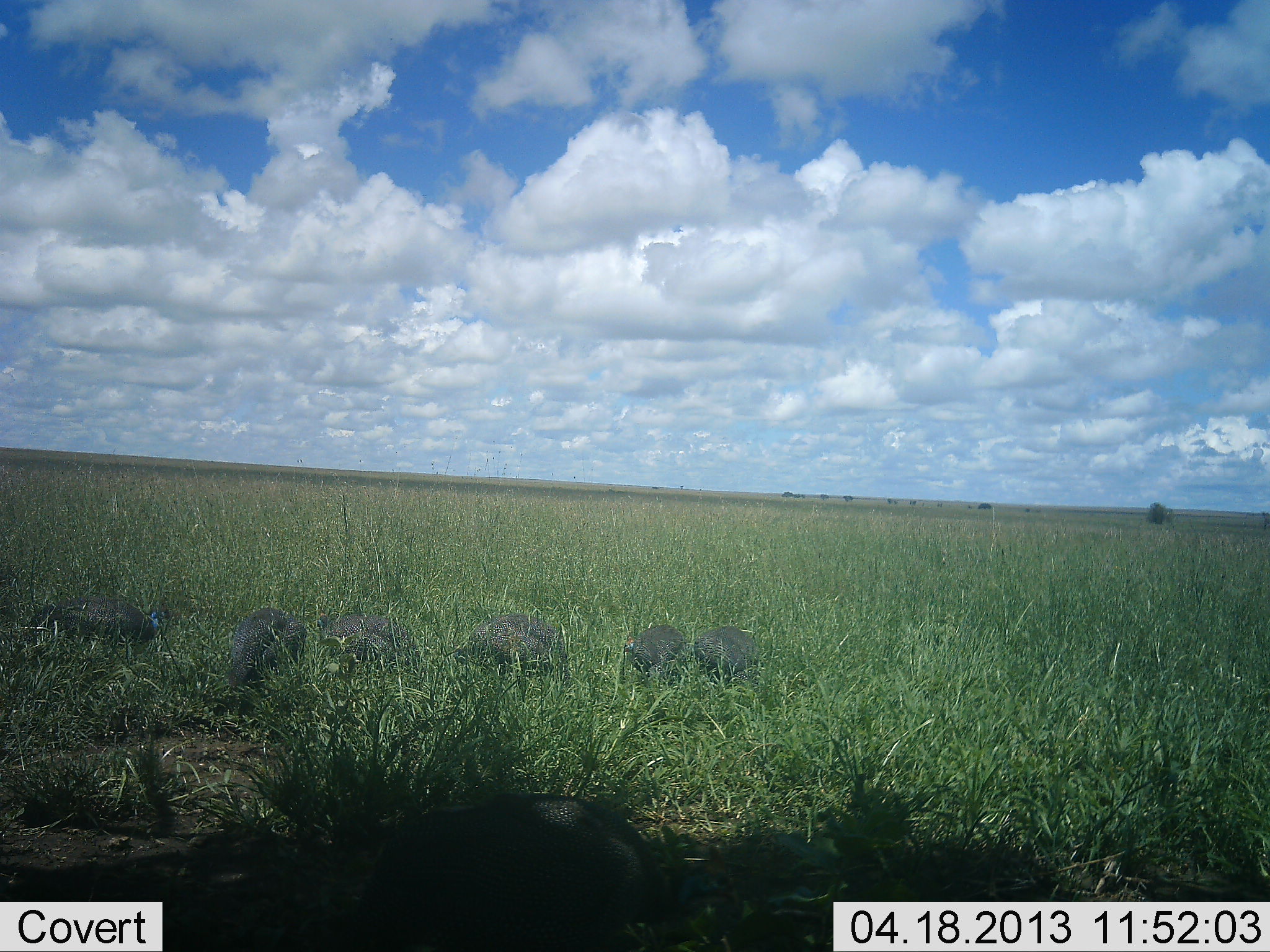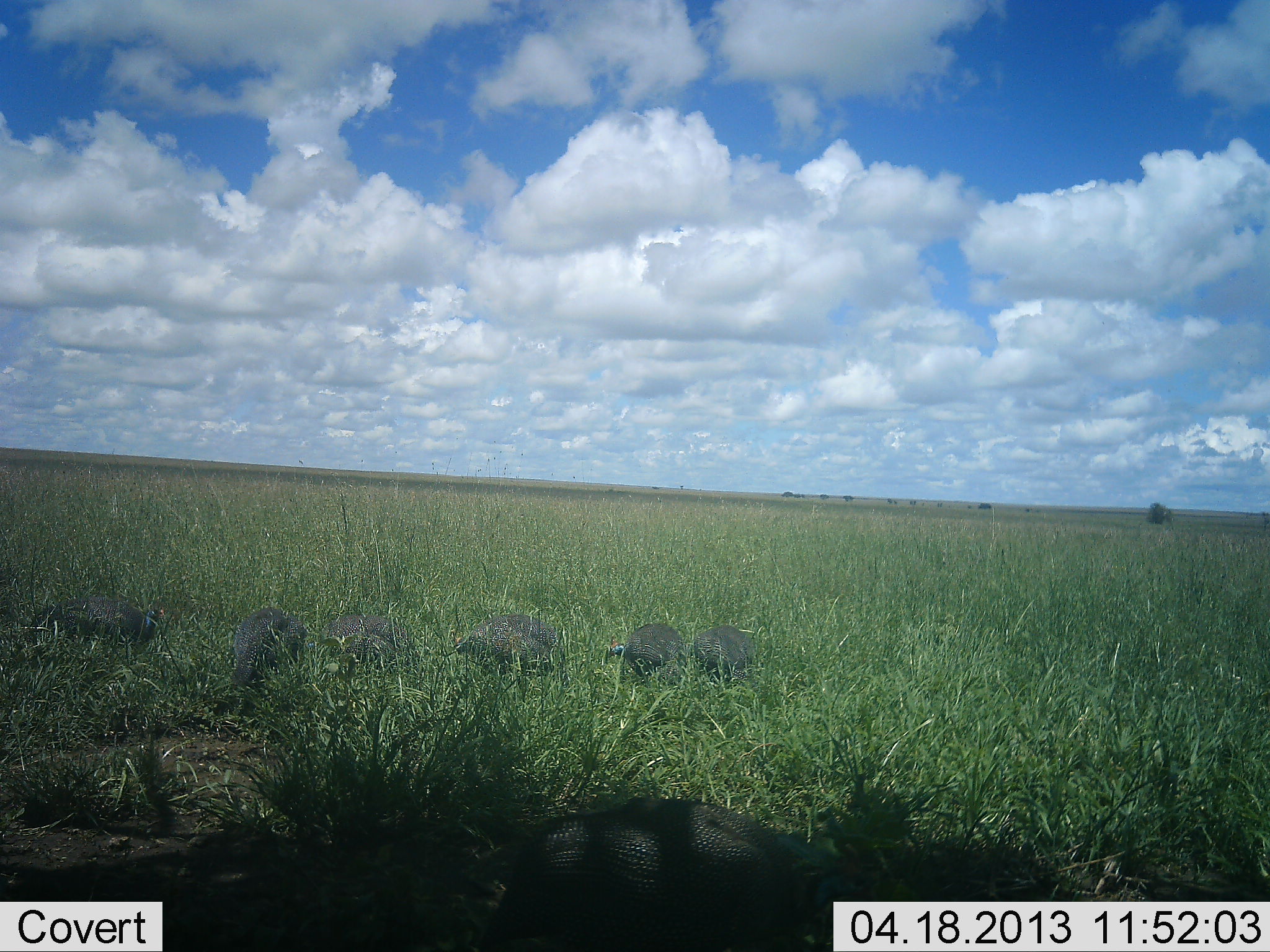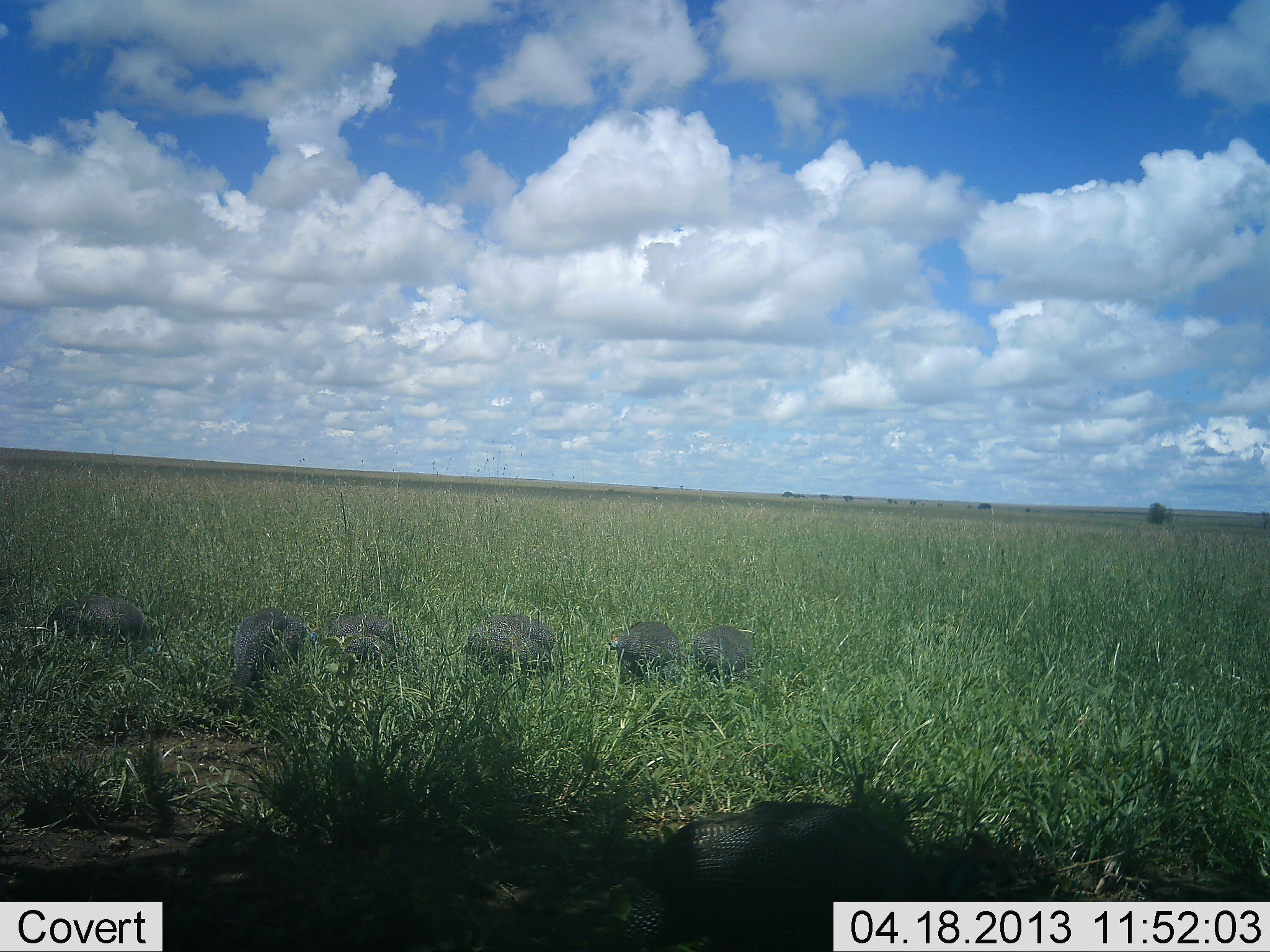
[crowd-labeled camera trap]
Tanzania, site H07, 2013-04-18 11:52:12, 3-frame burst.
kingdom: Animalia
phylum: Chordata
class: Aves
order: Galliformes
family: Numididae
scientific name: Numididae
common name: guinea fowl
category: guineafowl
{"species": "guineafowl (guinea fowl) (Numididae)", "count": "7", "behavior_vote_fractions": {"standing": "38%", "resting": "3%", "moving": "38%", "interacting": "3%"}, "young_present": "0%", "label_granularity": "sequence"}